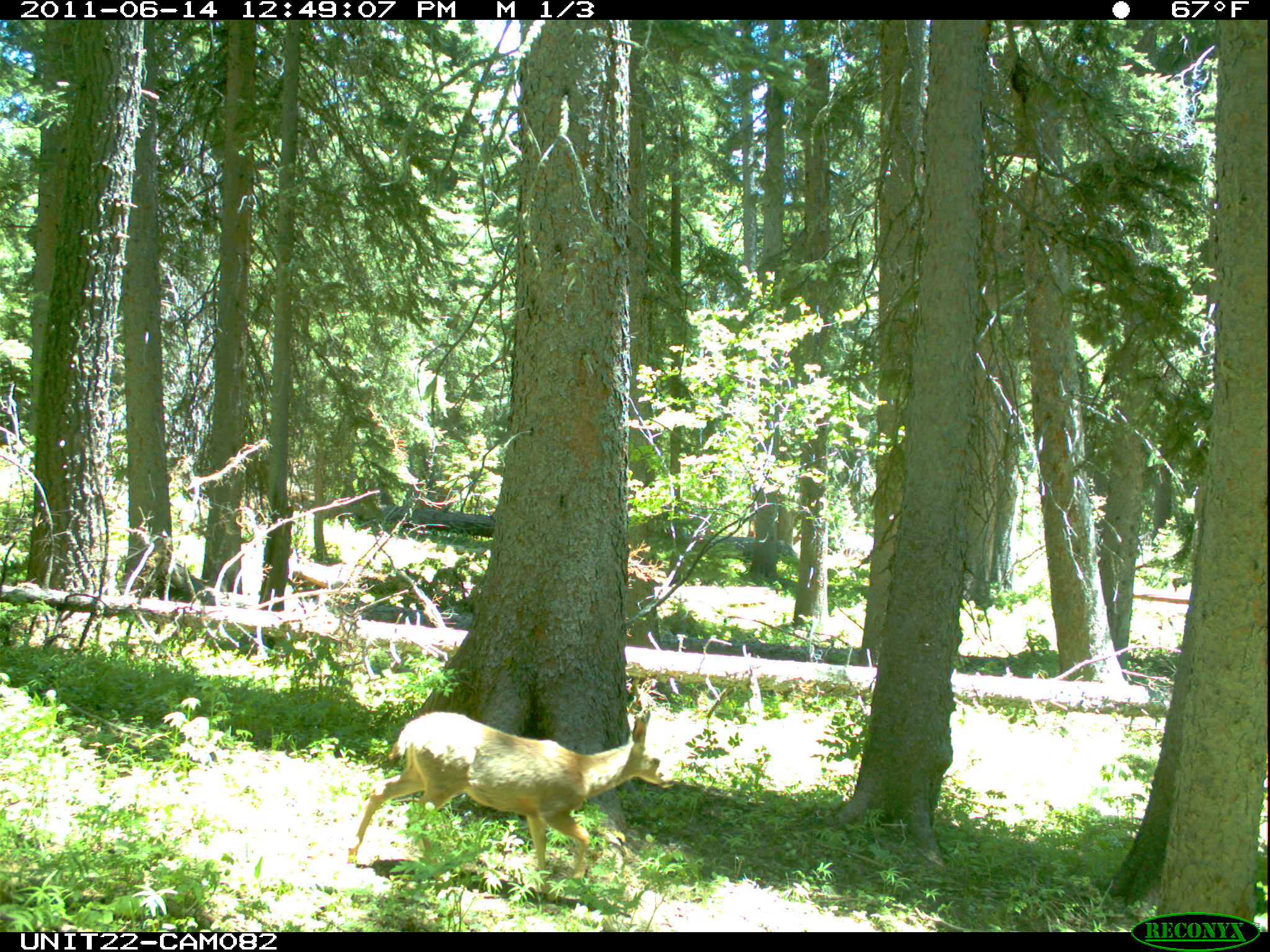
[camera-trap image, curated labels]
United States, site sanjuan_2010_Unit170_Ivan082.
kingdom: Animalia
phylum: Chordata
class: Mammalia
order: Artiodactyla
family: Cervidae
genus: Odocoileus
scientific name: Odocoileus hemionus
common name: mule deer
Odocoileus hemionus (mule deer).